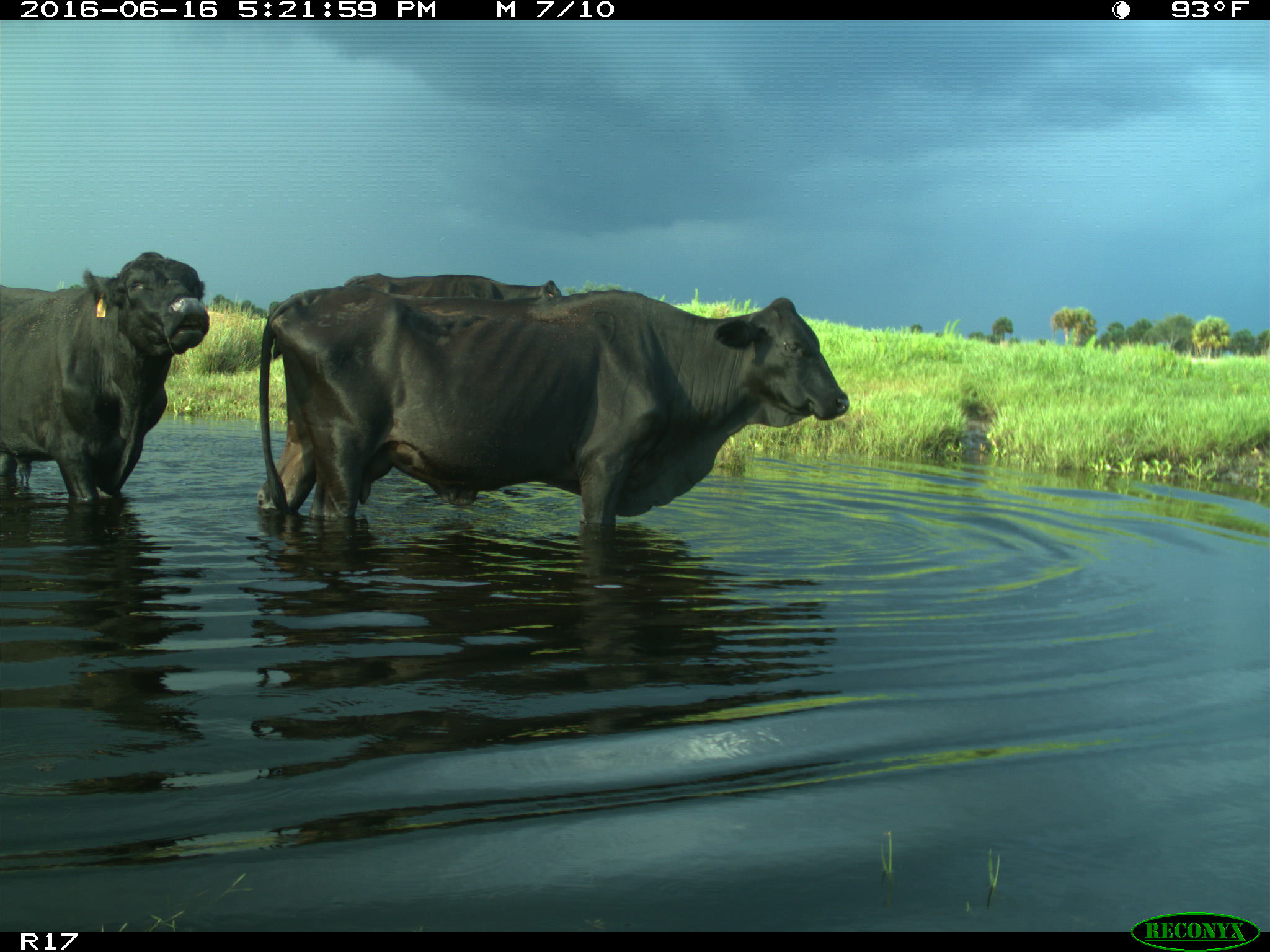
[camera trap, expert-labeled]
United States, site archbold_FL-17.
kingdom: Animalia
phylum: Chordata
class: Mammalia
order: Artiodactyla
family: Bovidae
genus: Bos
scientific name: Bos taurus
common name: domestic cow